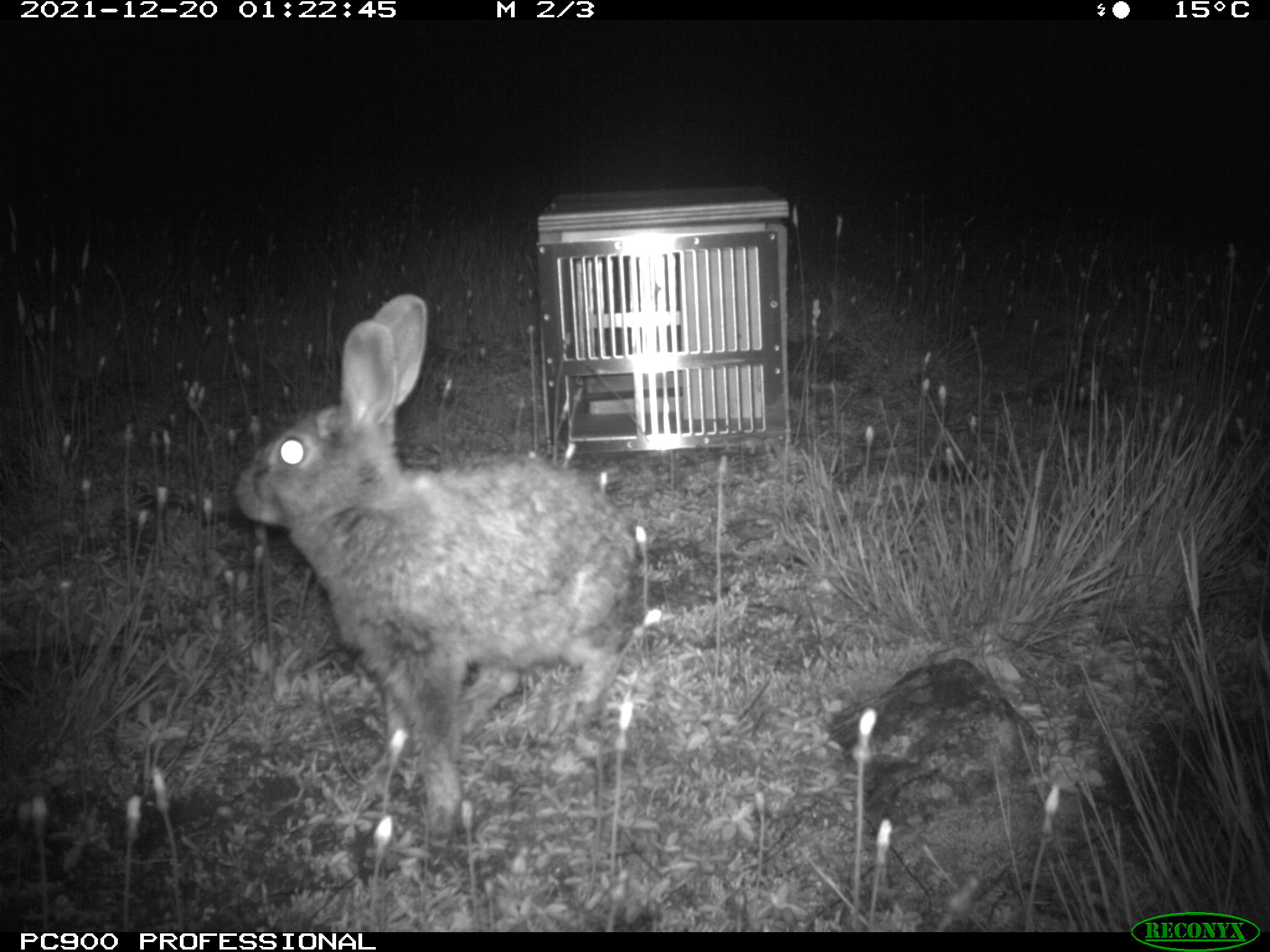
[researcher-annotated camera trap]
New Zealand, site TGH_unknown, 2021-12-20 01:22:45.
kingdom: Animalia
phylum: Chordata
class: Mammalia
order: Lagomorpha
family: Leporidae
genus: Oryctolagus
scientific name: Oryctolagus cuniculus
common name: european rabbit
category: rabbit